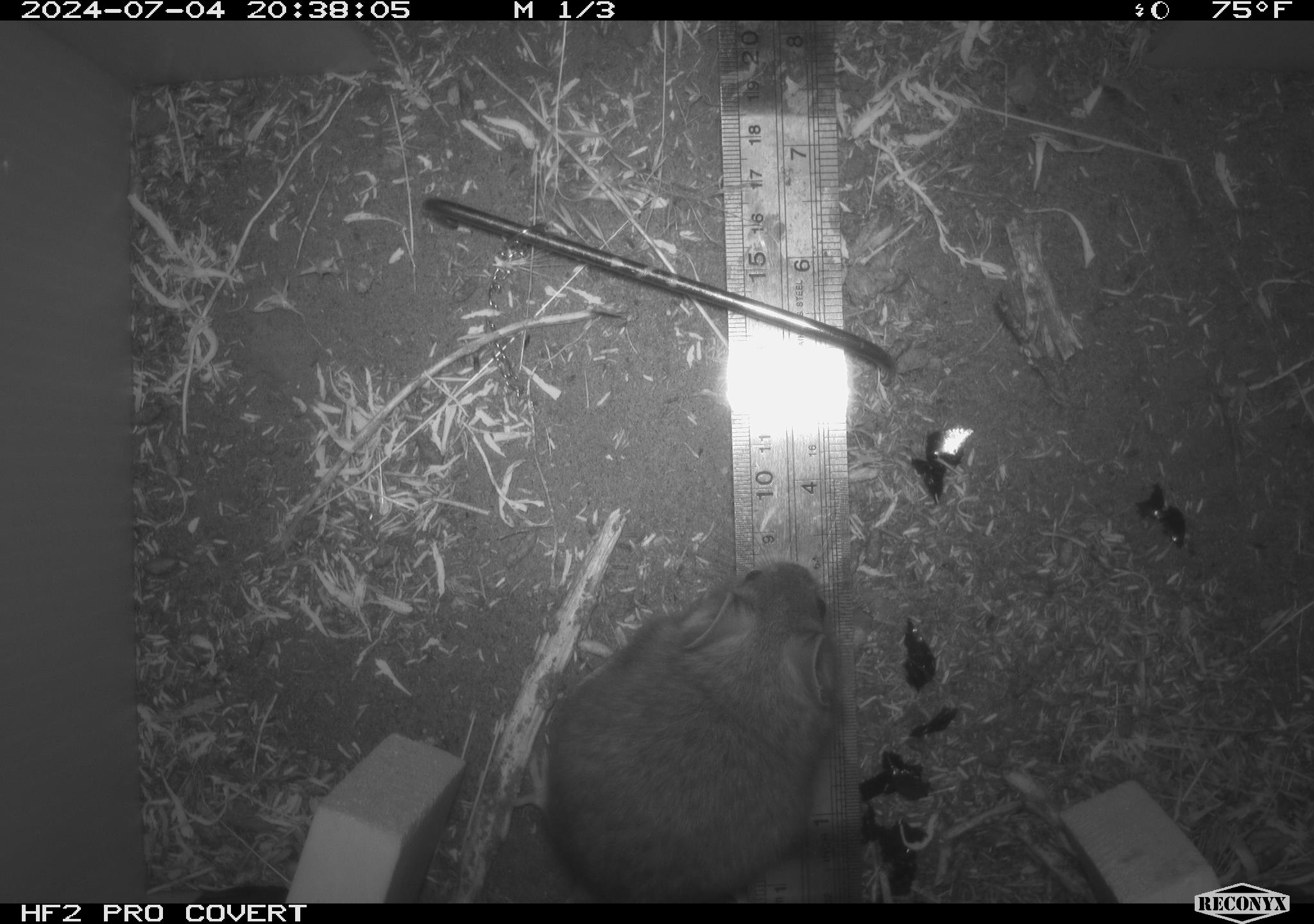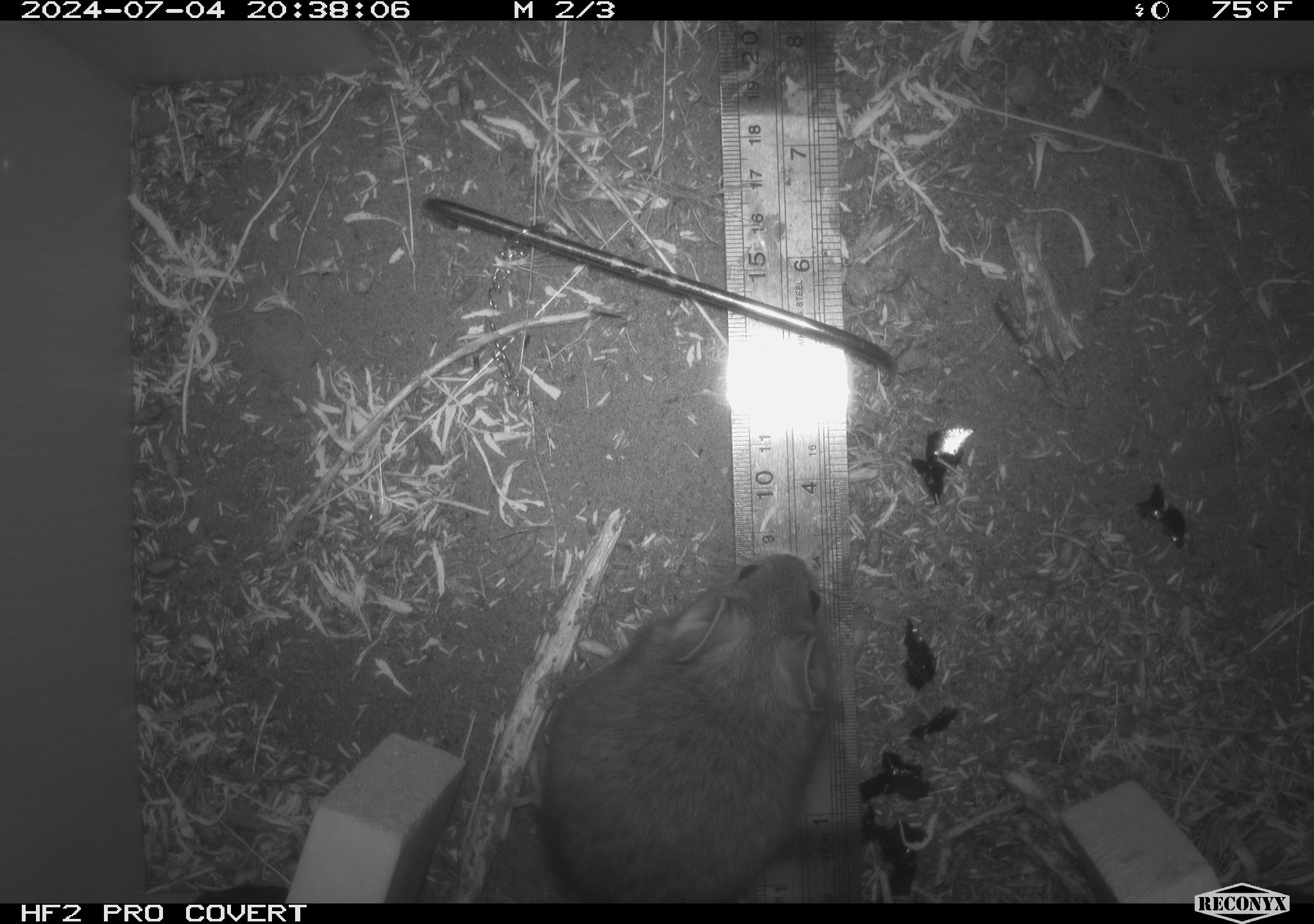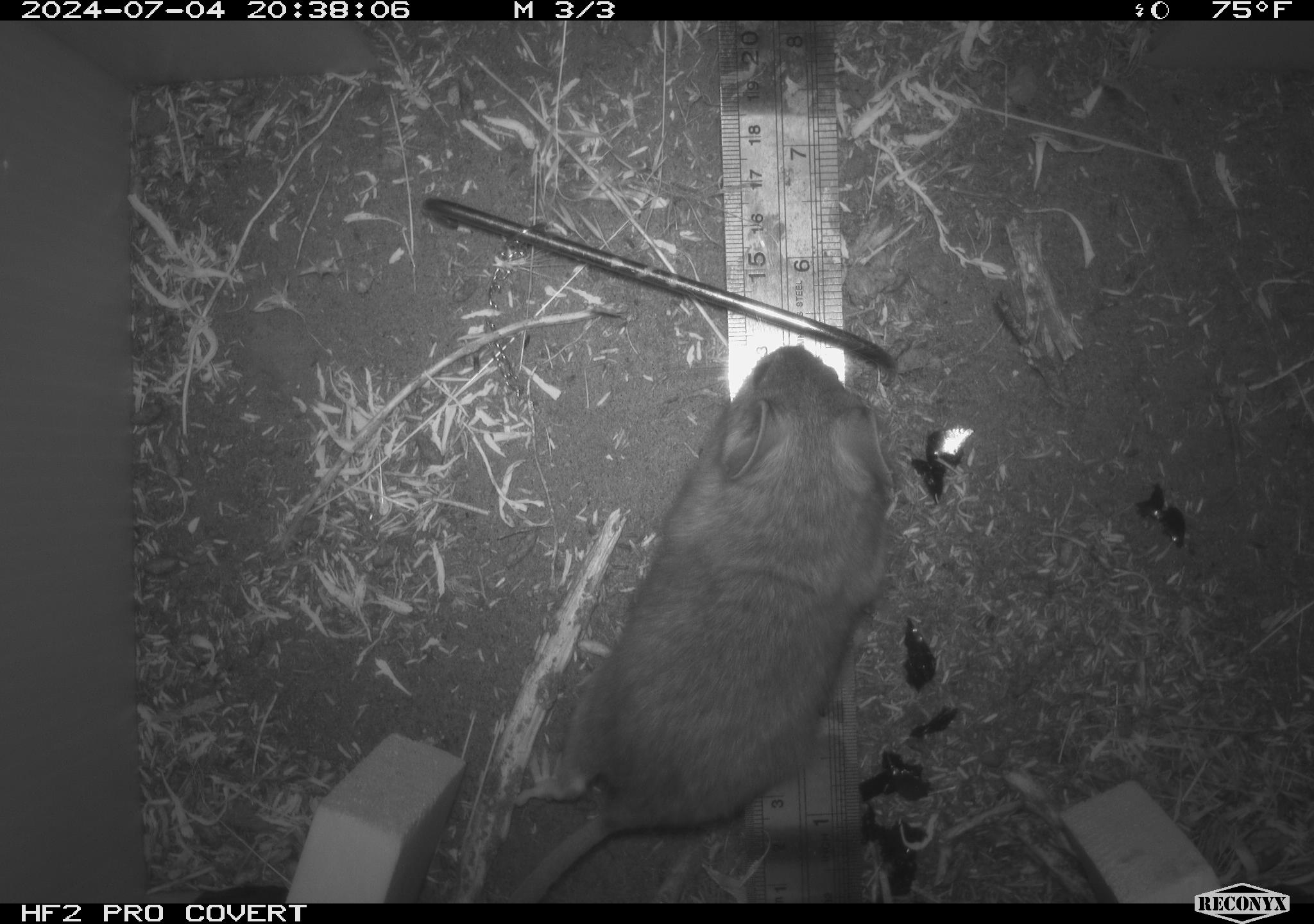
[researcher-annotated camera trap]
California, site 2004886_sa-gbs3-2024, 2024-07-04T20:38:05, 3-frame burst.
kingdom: Animalia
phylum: Chordata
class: Mammalia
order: Rodentia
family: Cricetidae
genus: Neotoma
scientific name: Neotoma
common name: pack rat or woodrat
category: neotoma species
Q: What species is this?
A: Neotoma species (pack rat or woodrat) (Neotoma).